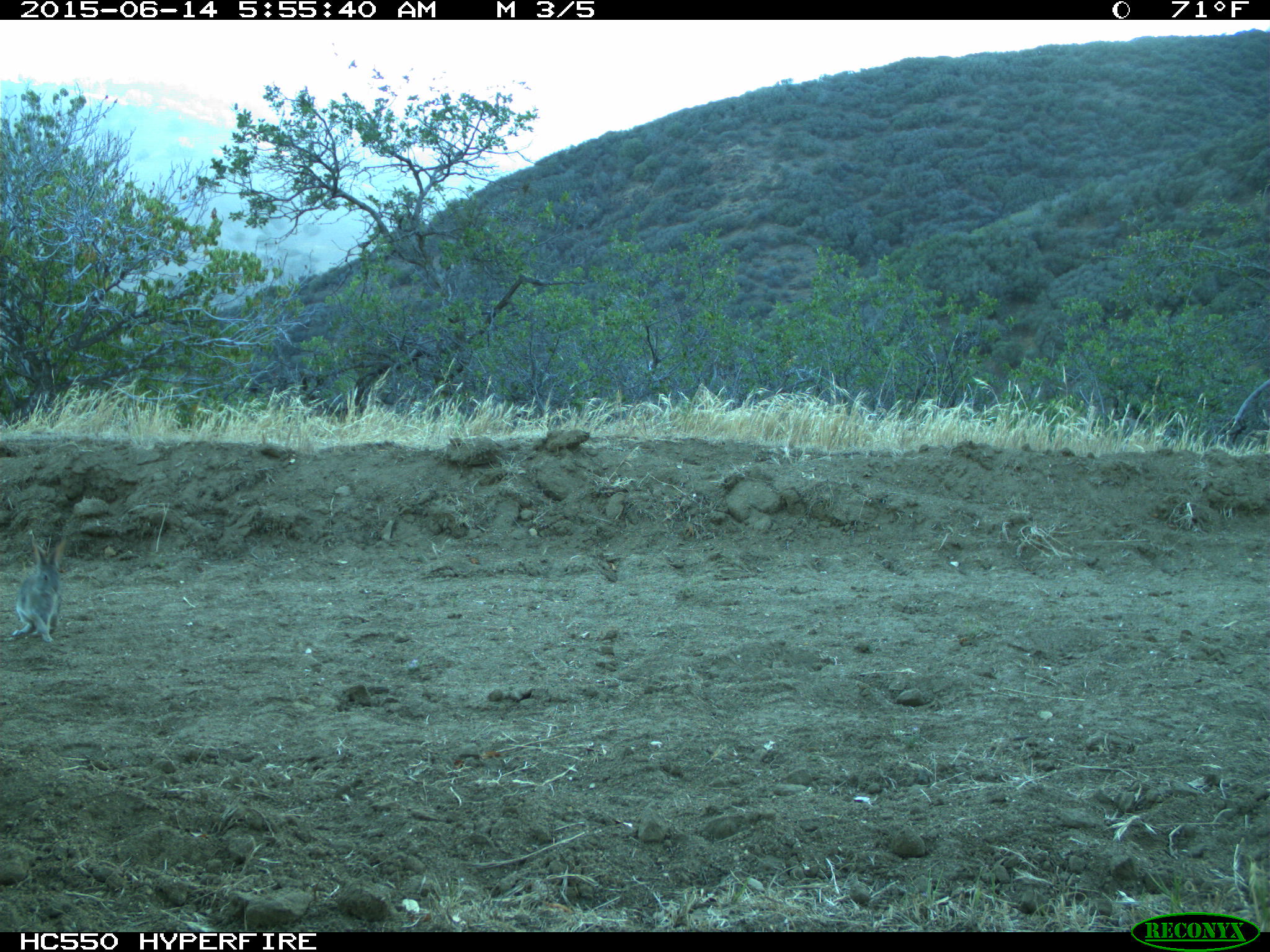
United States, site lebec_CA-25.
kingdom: Animalia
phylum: Chordata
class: Mammalia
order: Lagomorpha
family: Leporidae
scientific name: Leporidae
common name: rabbits and hares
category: unidentified rabbit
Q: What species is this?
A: Unidentified rabbit (rabbits and hares) (Leporidae).